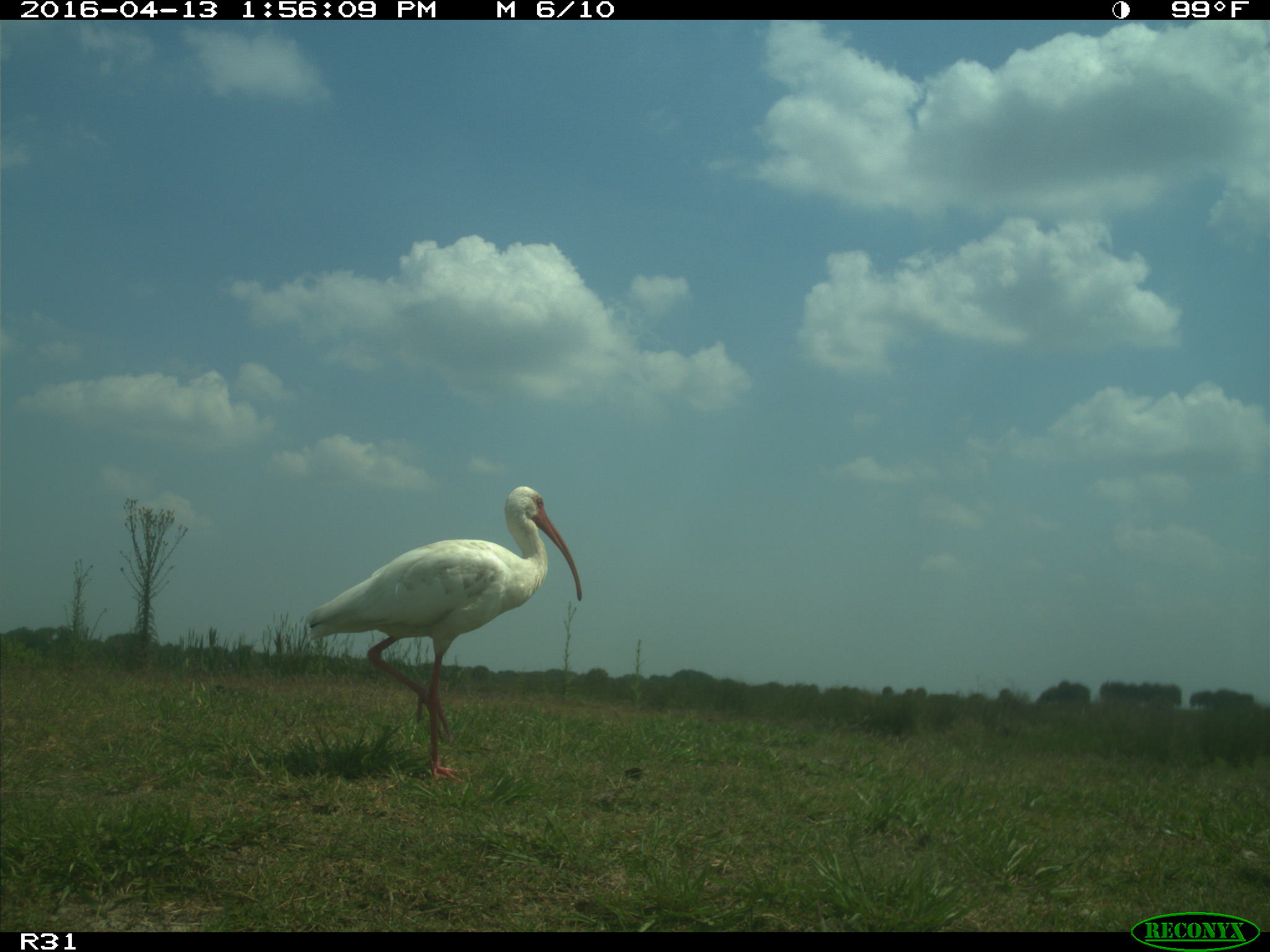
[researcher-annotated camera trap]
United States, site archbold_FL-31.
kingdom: Animalia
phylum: Chordata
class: Aves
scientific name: Aves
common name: birds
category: unidentified bird